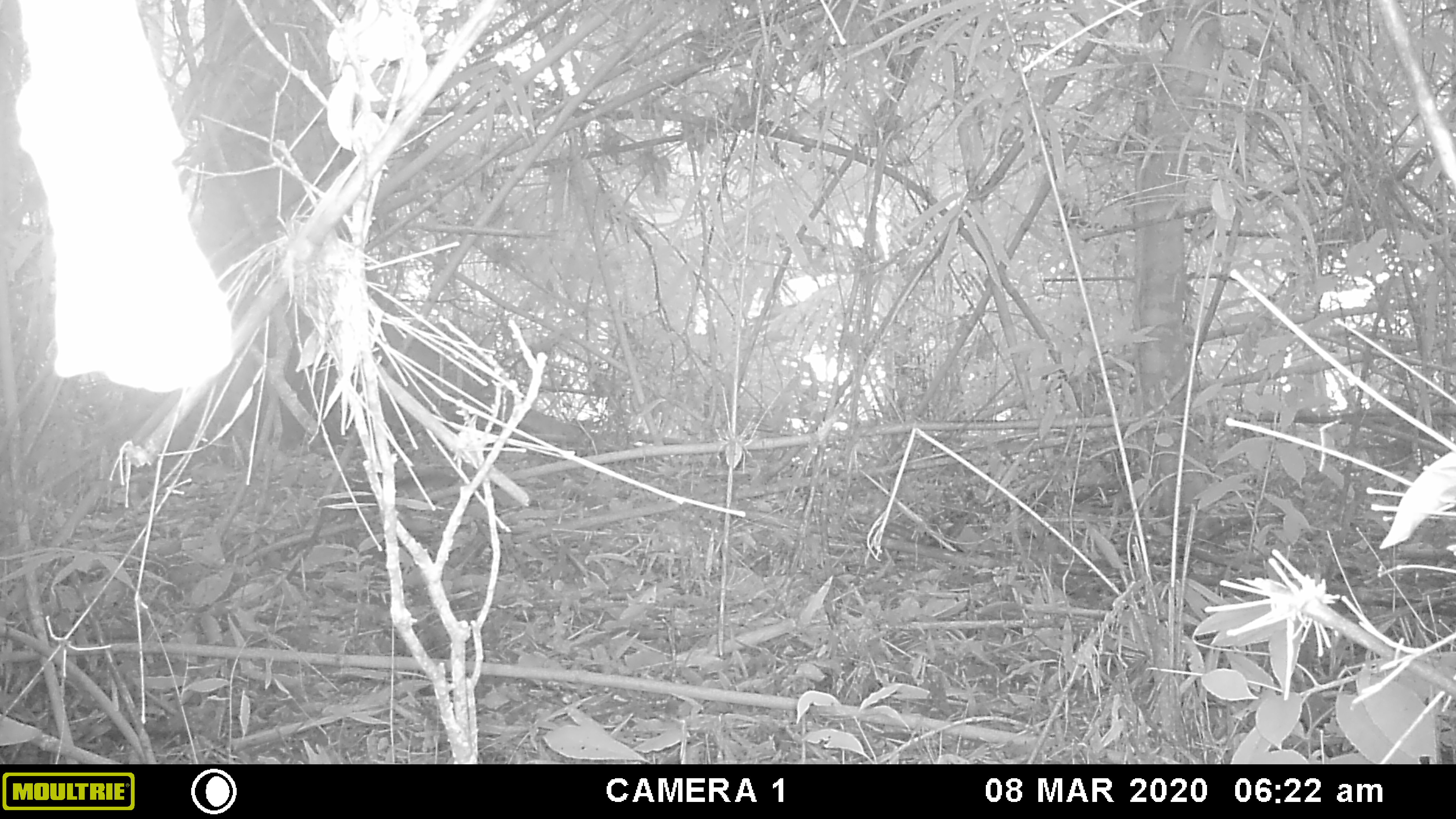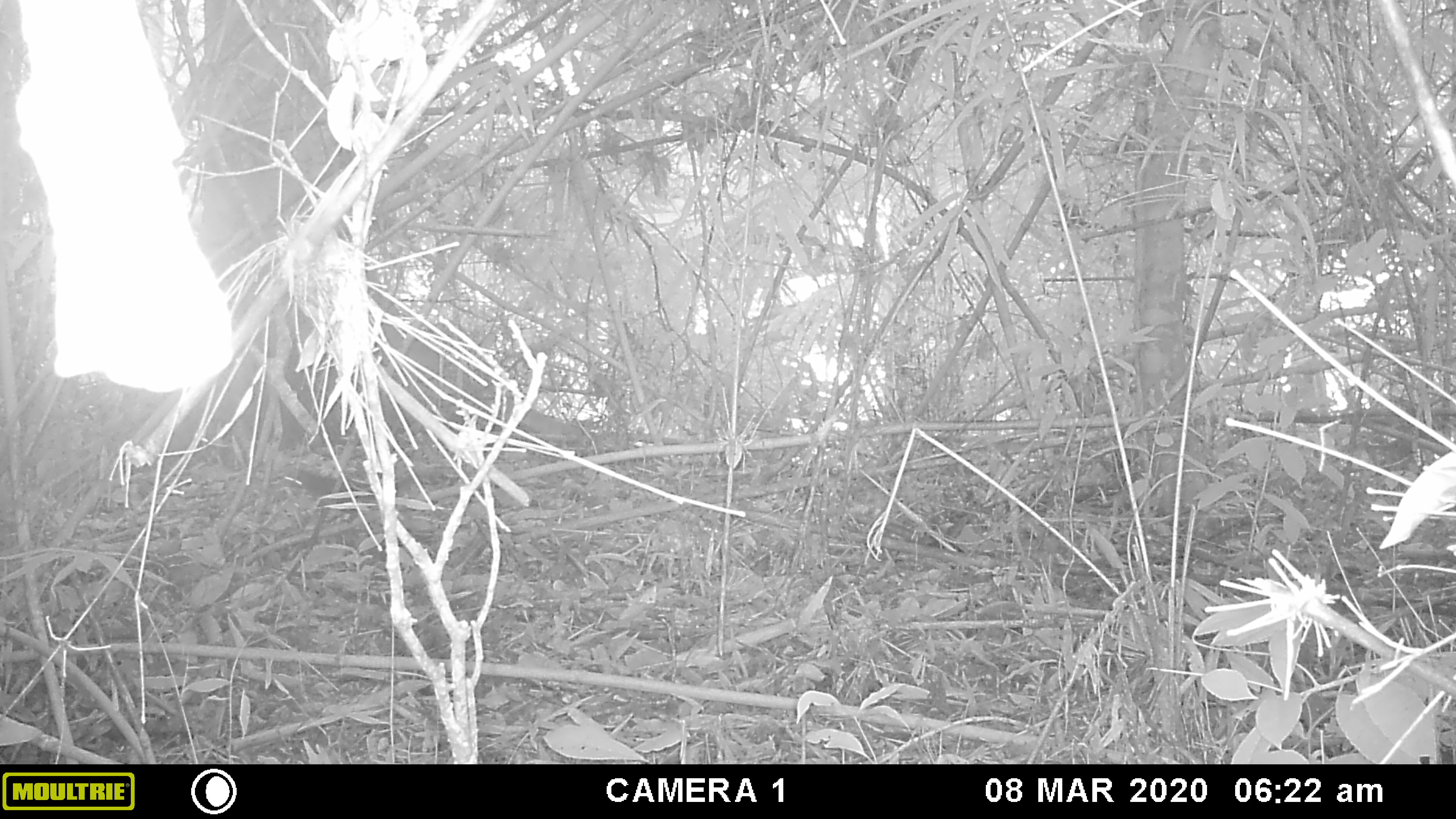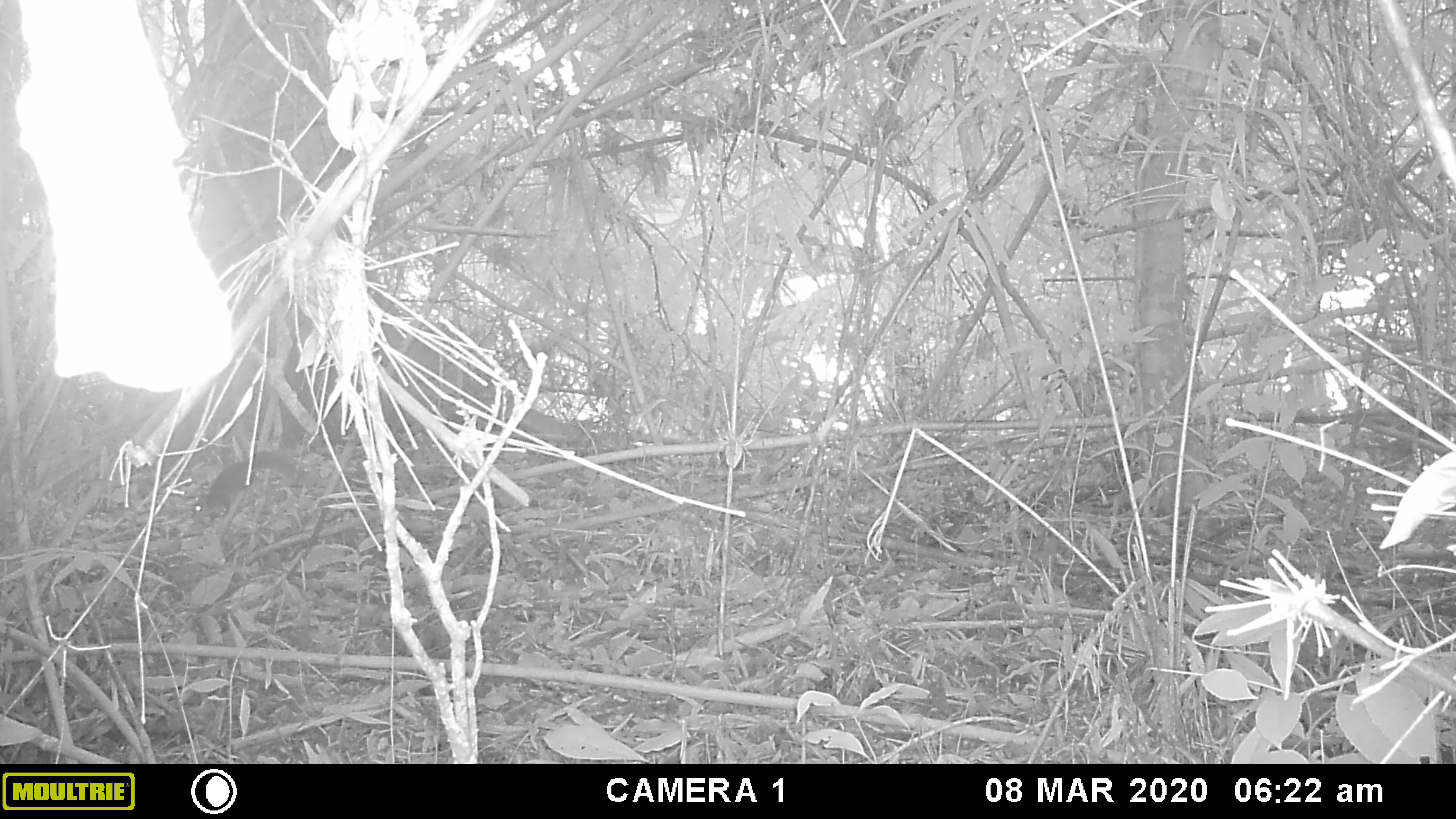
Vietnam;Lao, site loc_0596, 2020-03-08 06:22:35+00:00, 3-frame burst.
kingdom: Animalia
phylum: Chordata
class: Mammalia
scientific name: Mammalia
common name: mammal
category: unidentified small mammal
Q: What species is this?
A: Unidentified small mammal (mammal) (Mammalia).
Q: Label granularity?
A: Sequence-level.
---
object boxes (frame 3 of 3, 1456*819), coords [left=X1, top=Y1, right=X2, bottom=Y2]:
unidentified small mammal: [left=191, top=451, right=302, bottom=523]